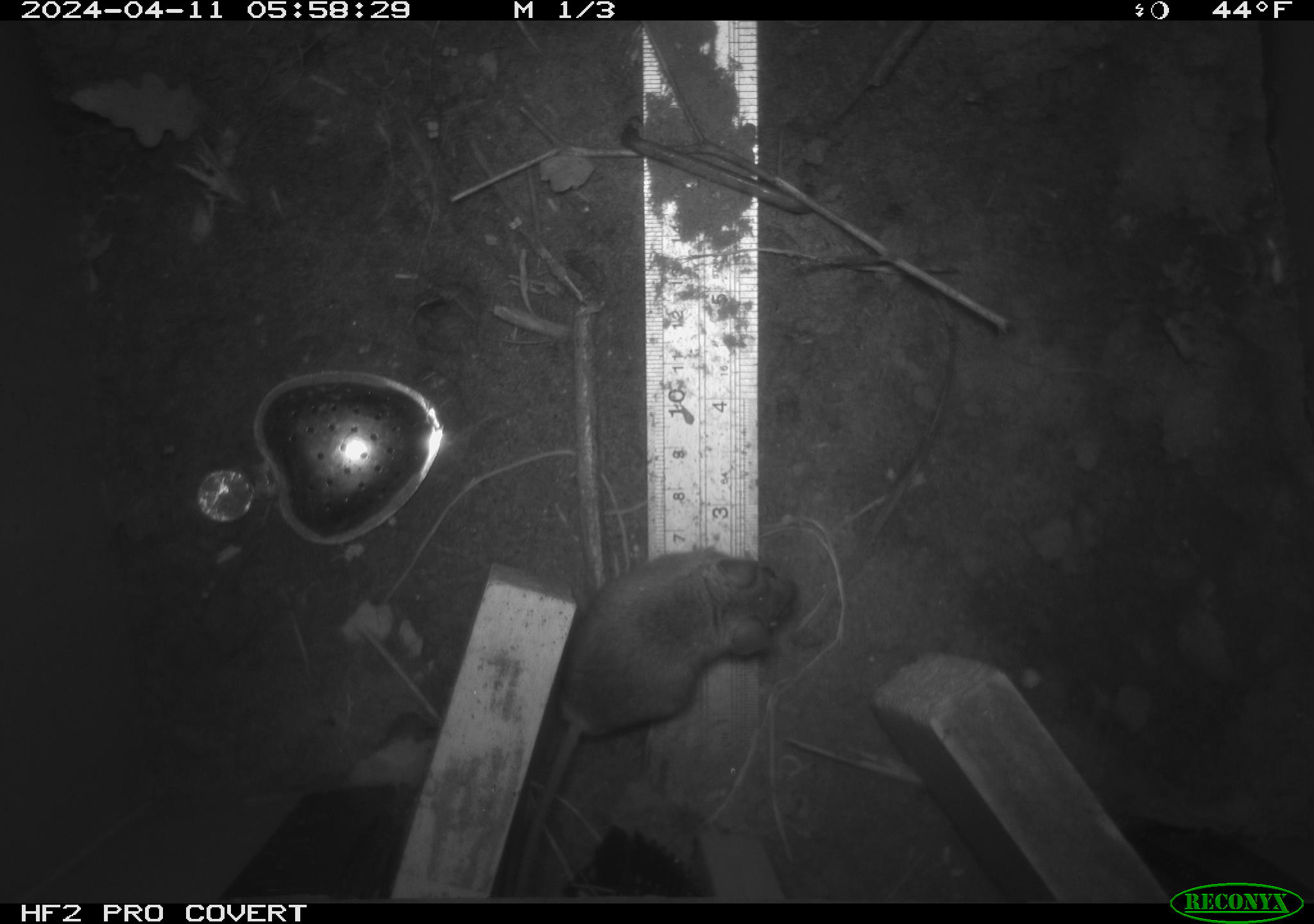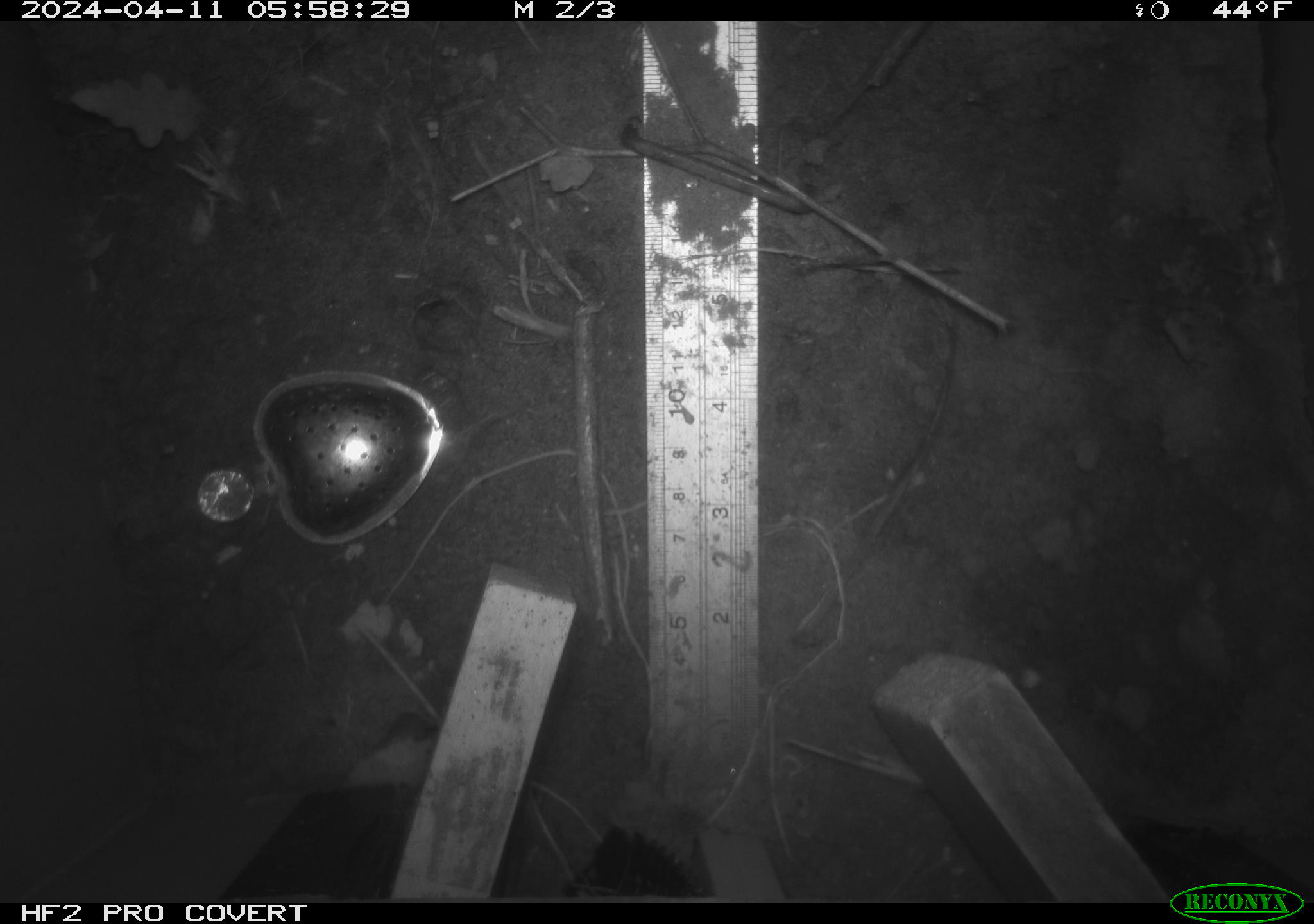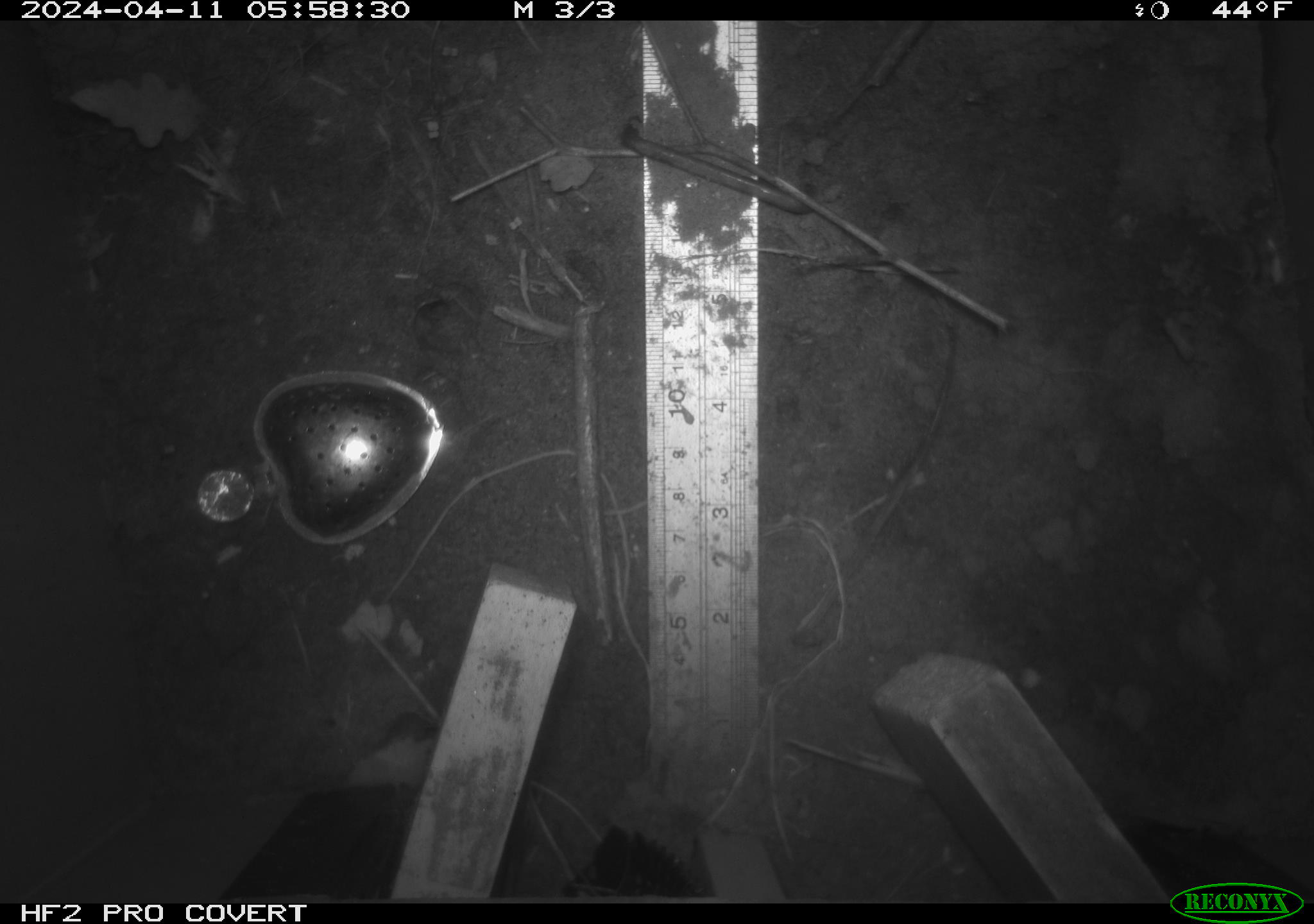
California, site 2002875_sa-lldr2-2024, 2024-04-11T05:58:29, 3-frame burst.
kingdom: Animalia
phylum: Chordata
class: Mammalia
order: Rodentia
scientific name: Rodentia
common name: mouse species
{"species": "mouse species (Rodentia)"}